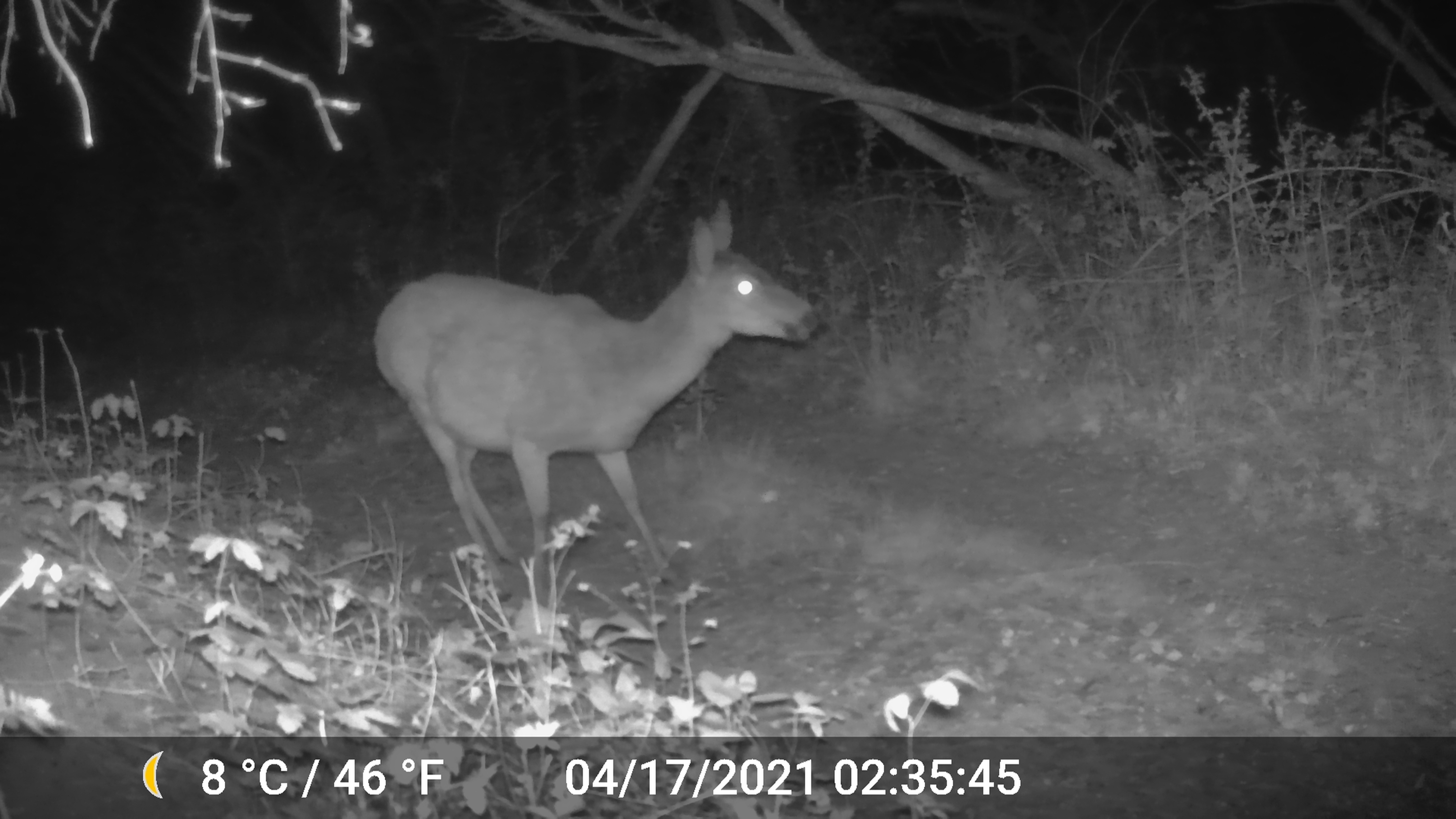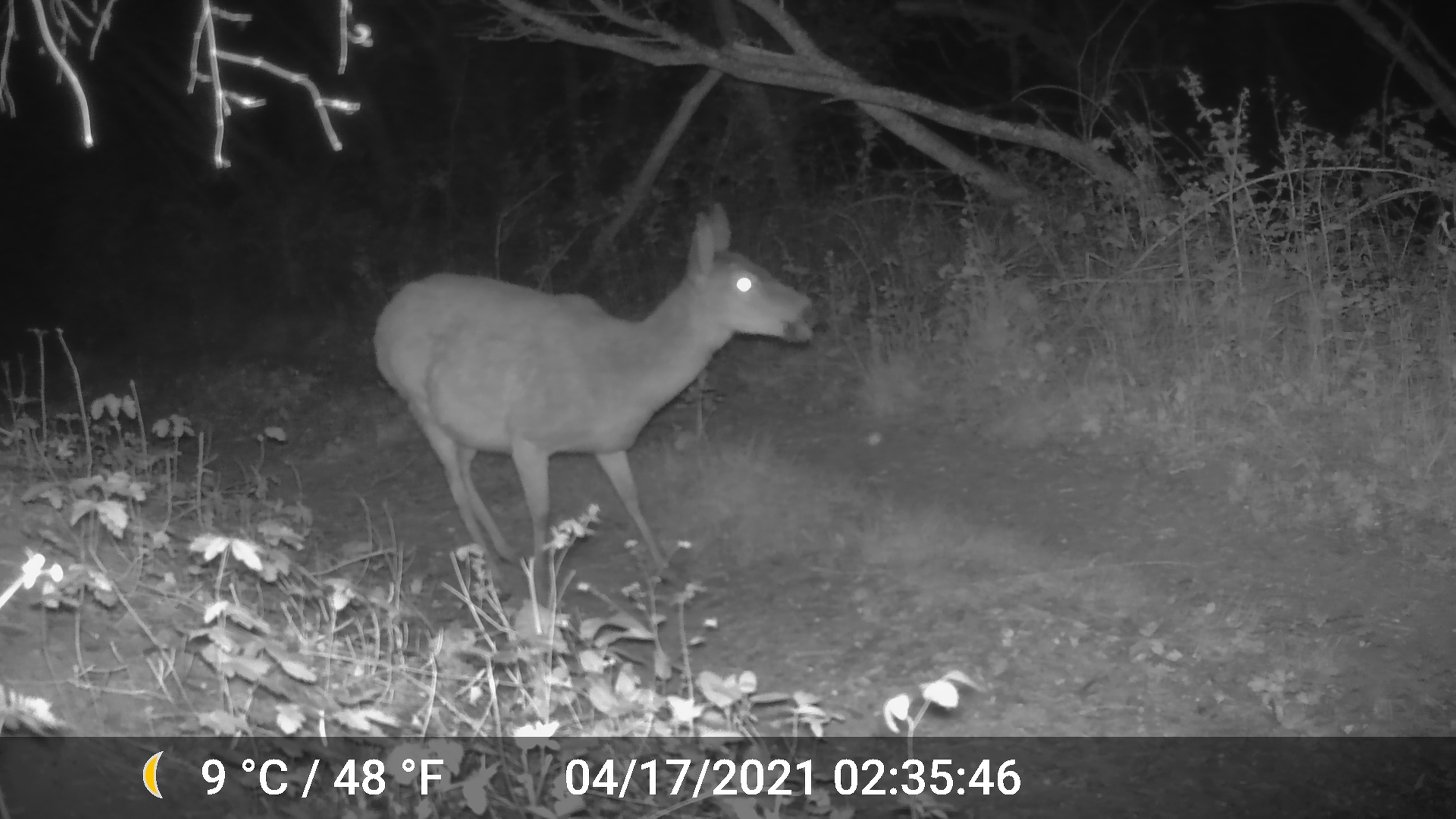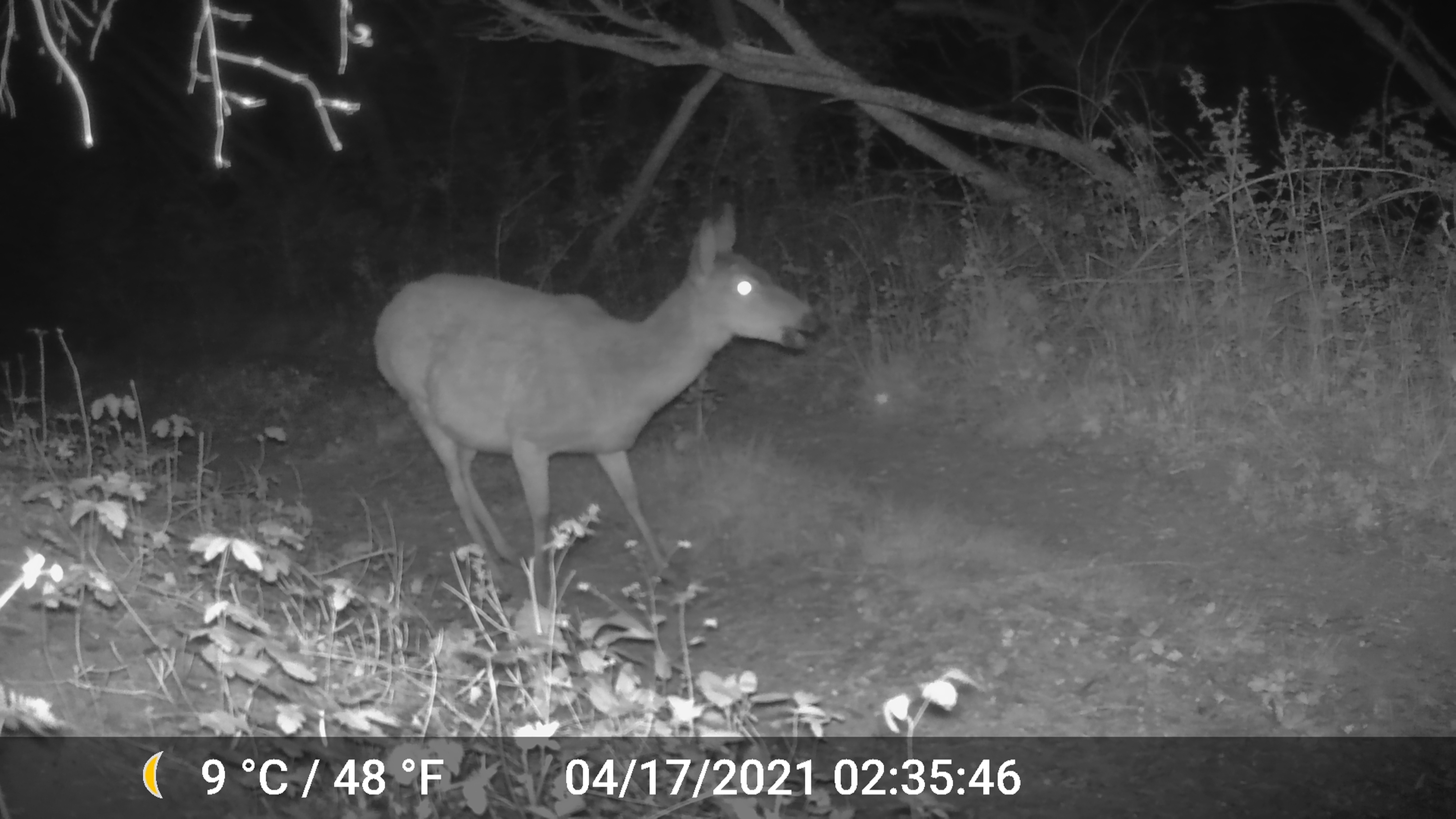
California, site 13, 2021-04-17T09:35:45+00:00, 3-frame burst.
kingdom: Animalia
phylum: Chordata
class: Mammalia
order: Artiodactyla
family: Cervidae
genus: Odocoileus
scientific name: Odocoileus hemionus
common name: mule deer